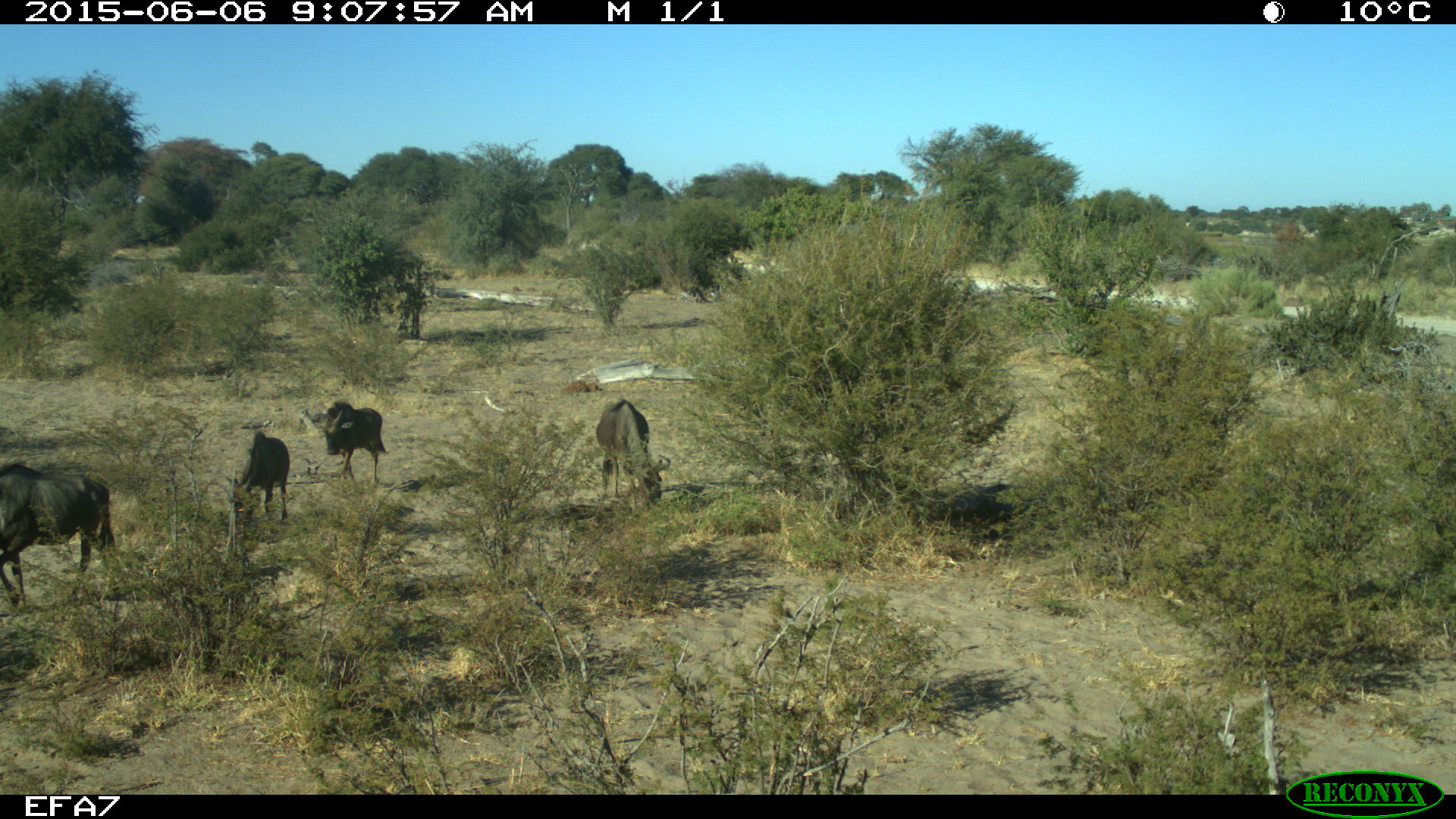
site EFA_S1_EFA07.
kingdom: Animalia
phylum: Chordata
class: Mammalia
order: Artiodactyla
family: Bovidae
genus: Connochaetes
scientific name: Connochaetes taurinus taurinus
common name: blue wildebeest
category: wildebeestblue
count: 4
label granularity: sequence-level